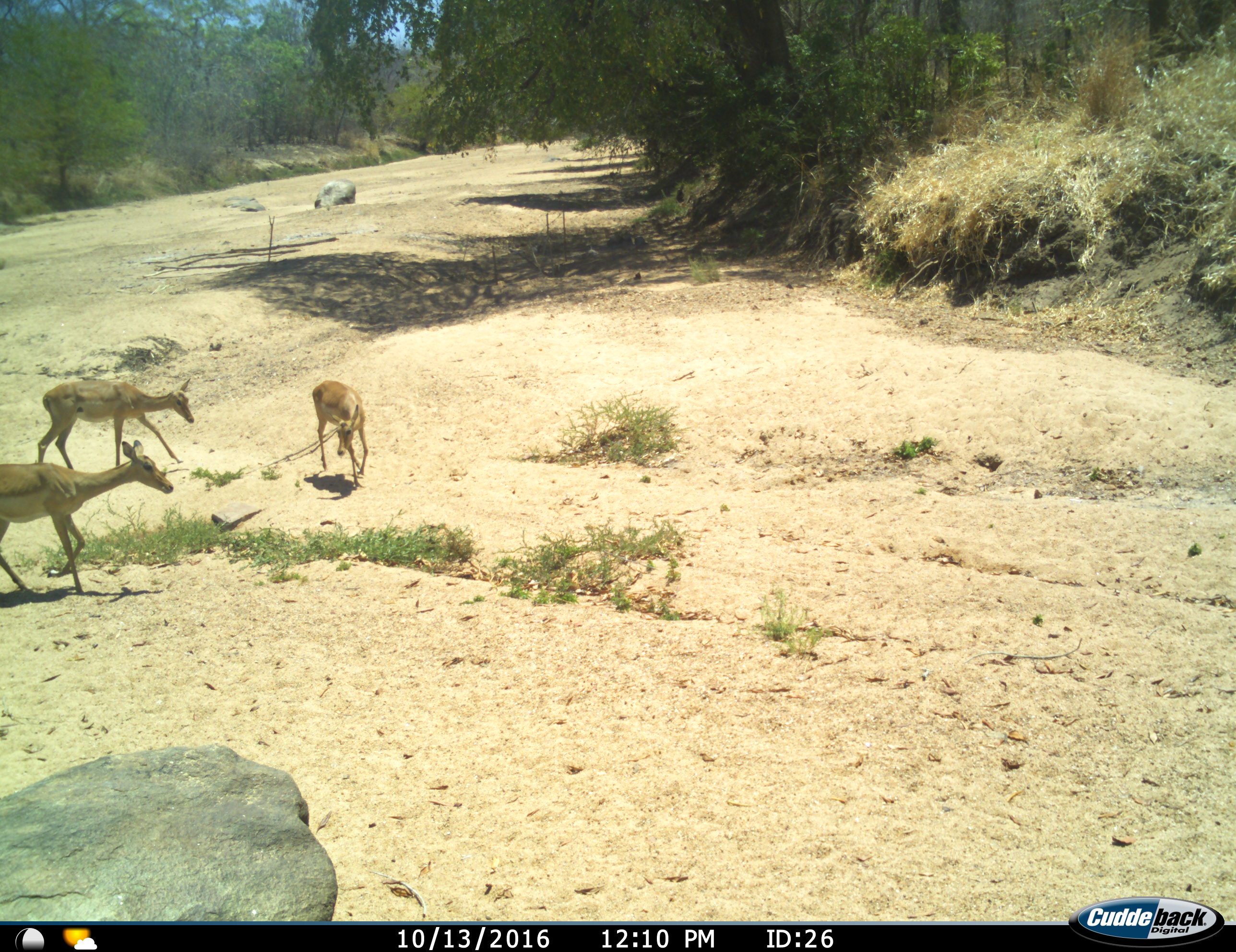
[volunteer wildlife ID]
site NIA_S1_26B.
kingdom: Animalia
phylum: Chordata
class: Mammalia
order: Artiodactyla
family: Bovidae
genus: Aepyceros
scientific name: Aepyceros melampus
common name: impala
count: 3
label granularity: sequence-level